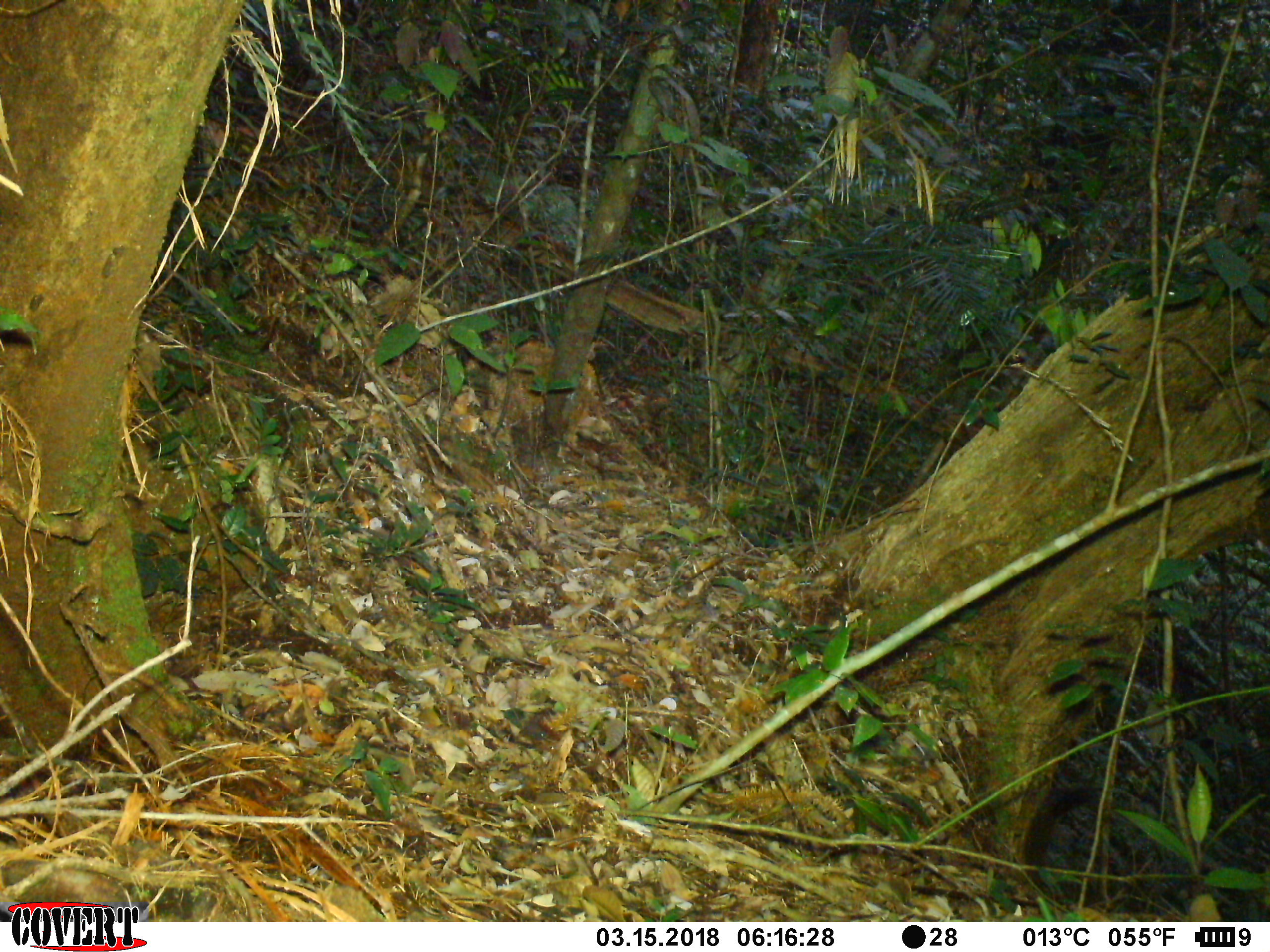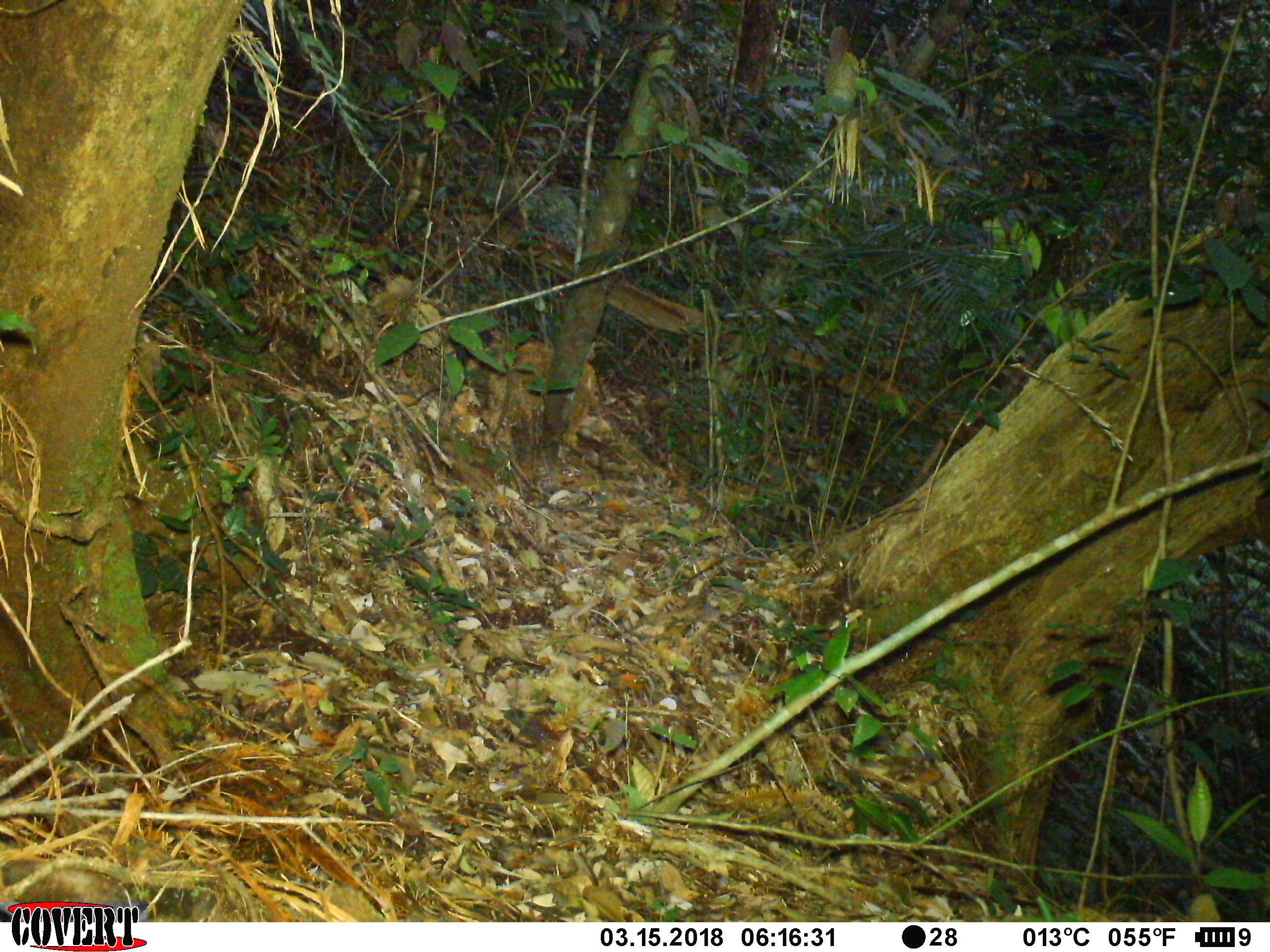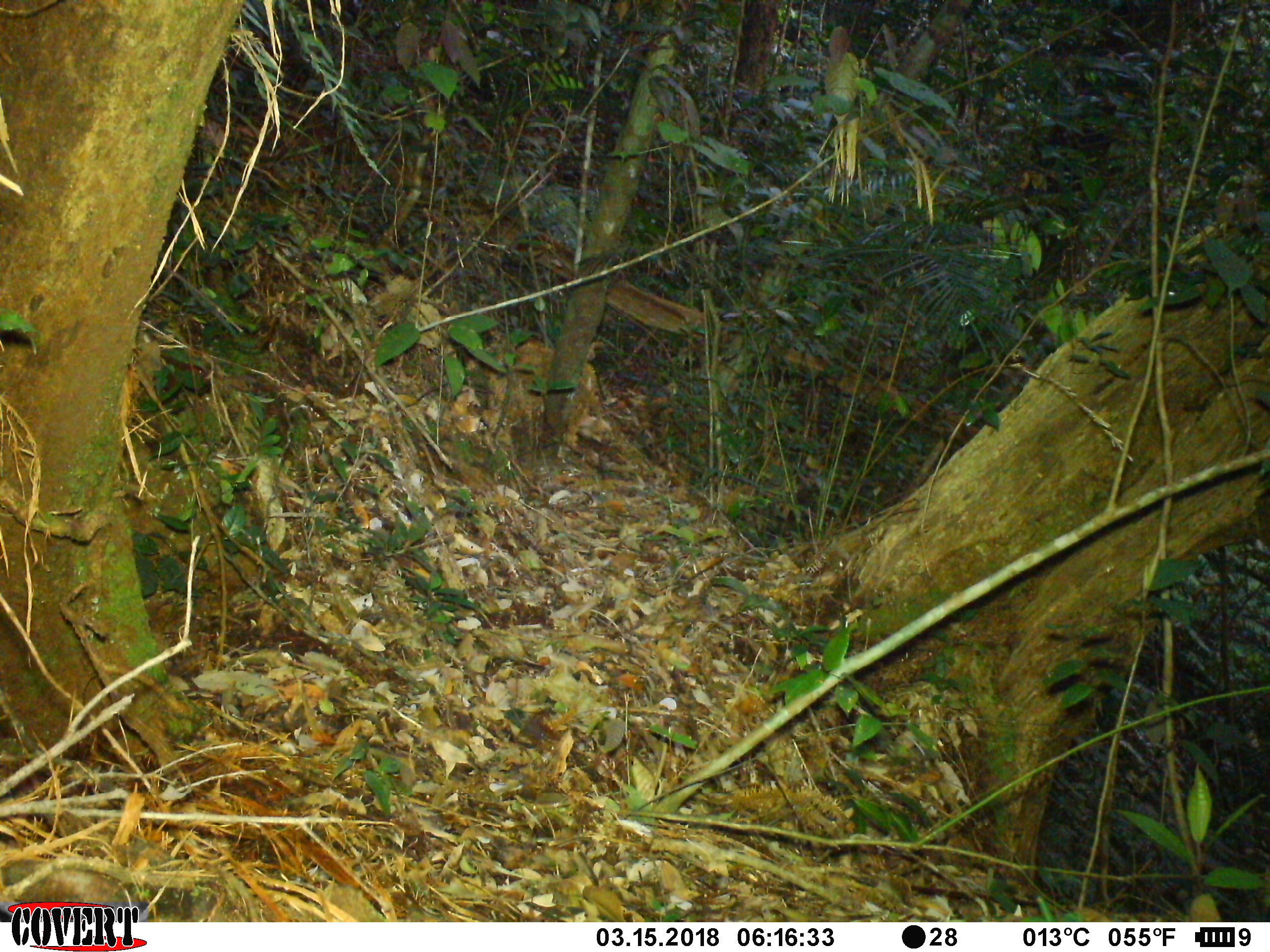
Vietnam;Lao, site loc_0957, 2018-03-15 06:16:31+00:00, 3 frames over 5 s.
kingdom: Animalia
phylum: Chordata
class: Mammalia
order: Rodentia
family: Sciuridae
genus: Sciurus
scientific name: Sciurus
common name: squirrel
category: unidentified squirrel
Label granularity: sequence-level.